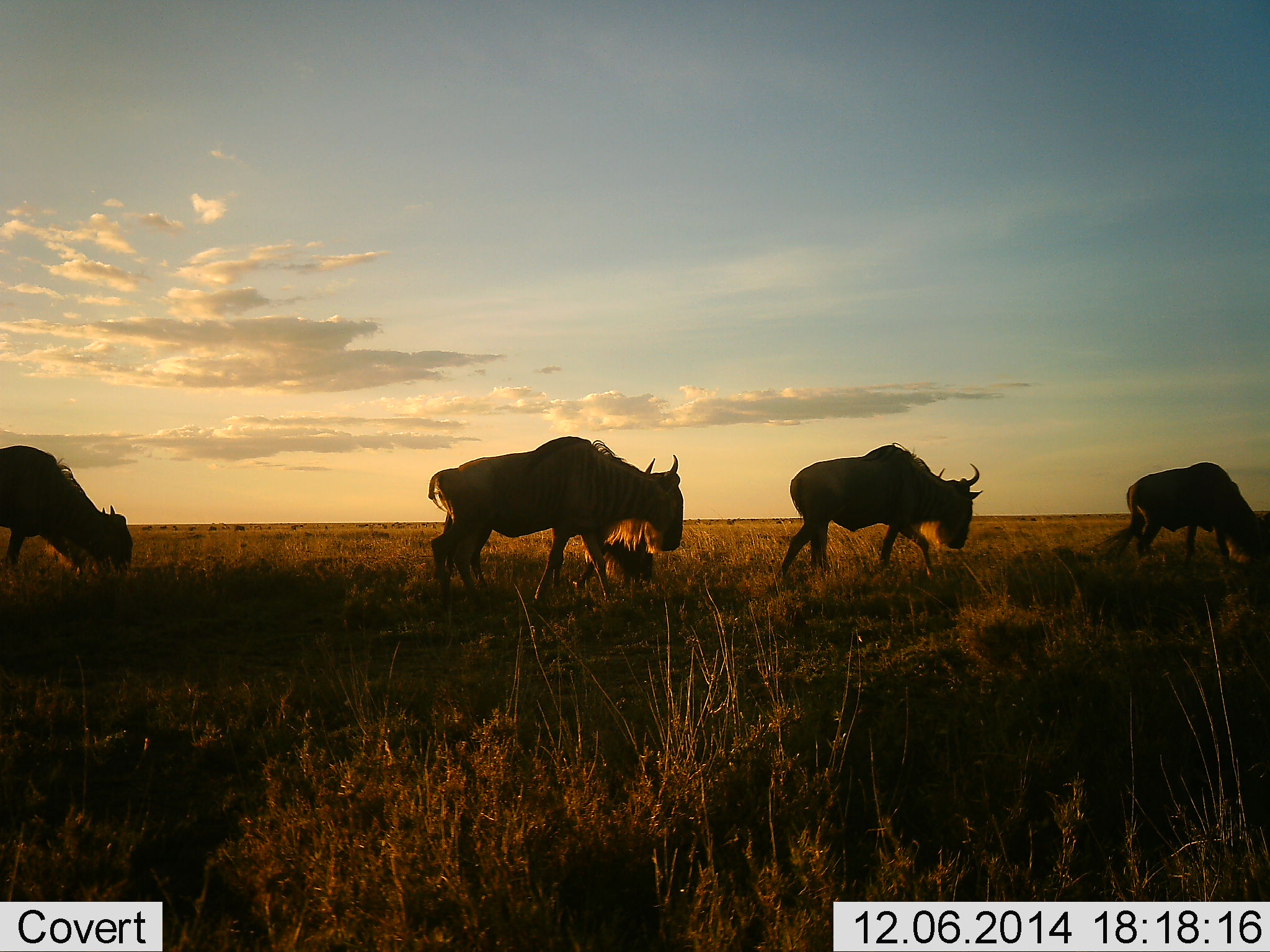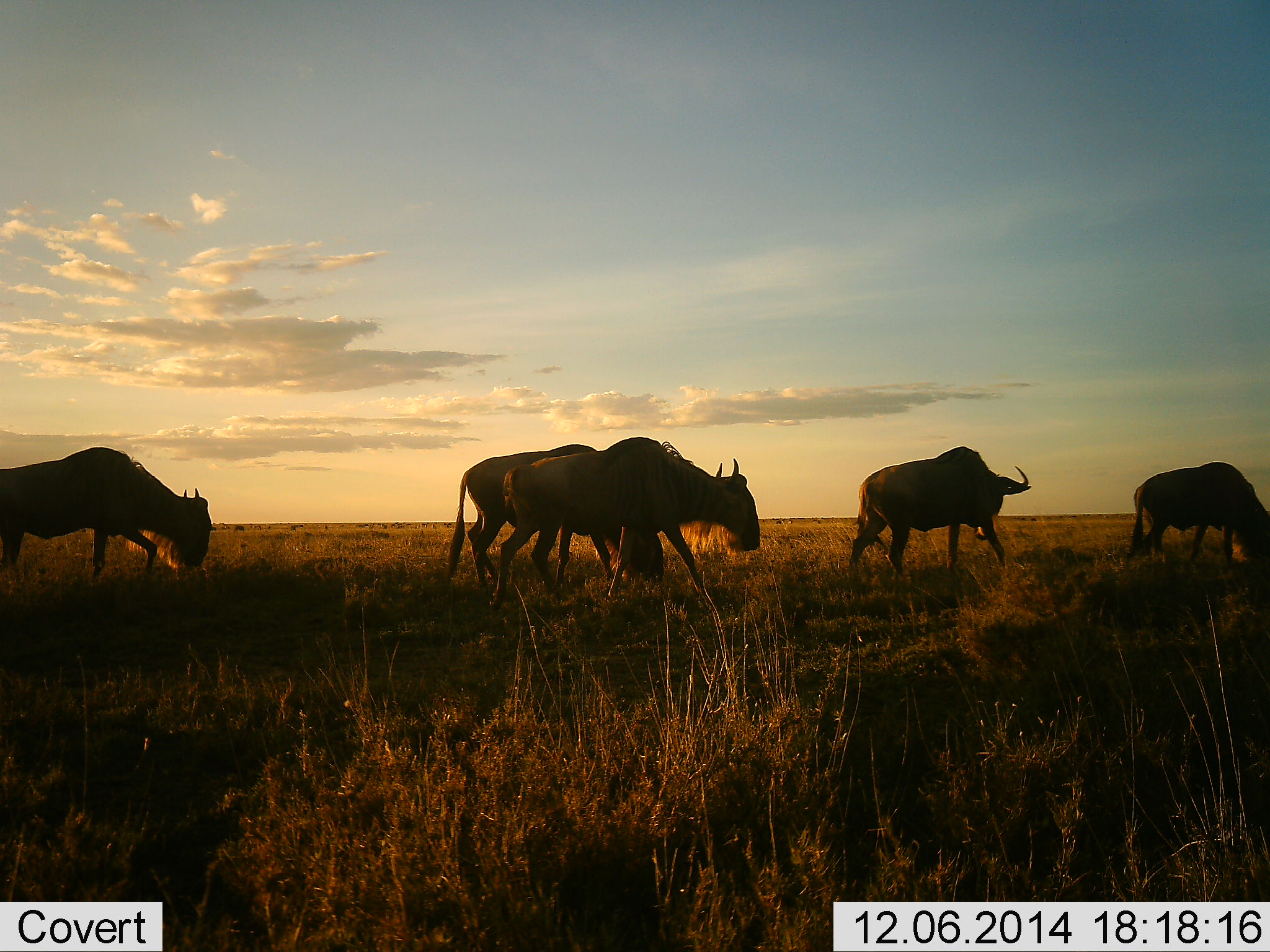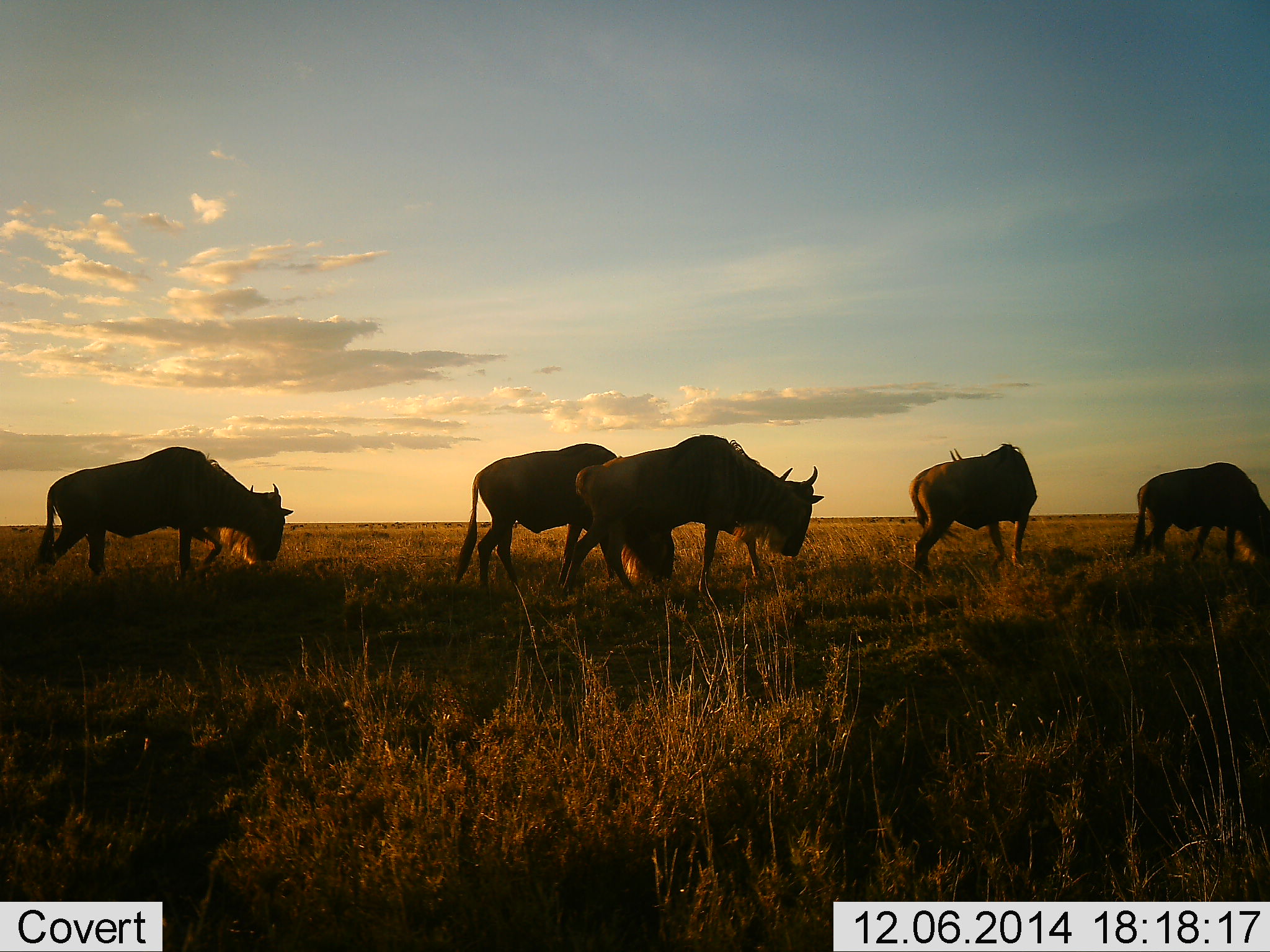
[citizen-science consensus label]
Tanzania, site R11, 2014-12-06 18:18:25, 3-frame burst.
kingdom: Animalia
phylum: Chordata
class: Mammalia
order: Artiodactyla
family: Bovidae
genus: Connochaetes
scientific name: Connochaetes taurinus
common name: blue wildebeest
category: wildebeest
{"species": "wildebeest (blue wildebeest) (Connochaetes taurinus)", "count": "5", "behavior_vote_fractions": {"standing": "30%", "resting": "0%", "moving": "90%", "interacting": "10%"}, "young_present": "0%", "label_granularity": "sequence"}